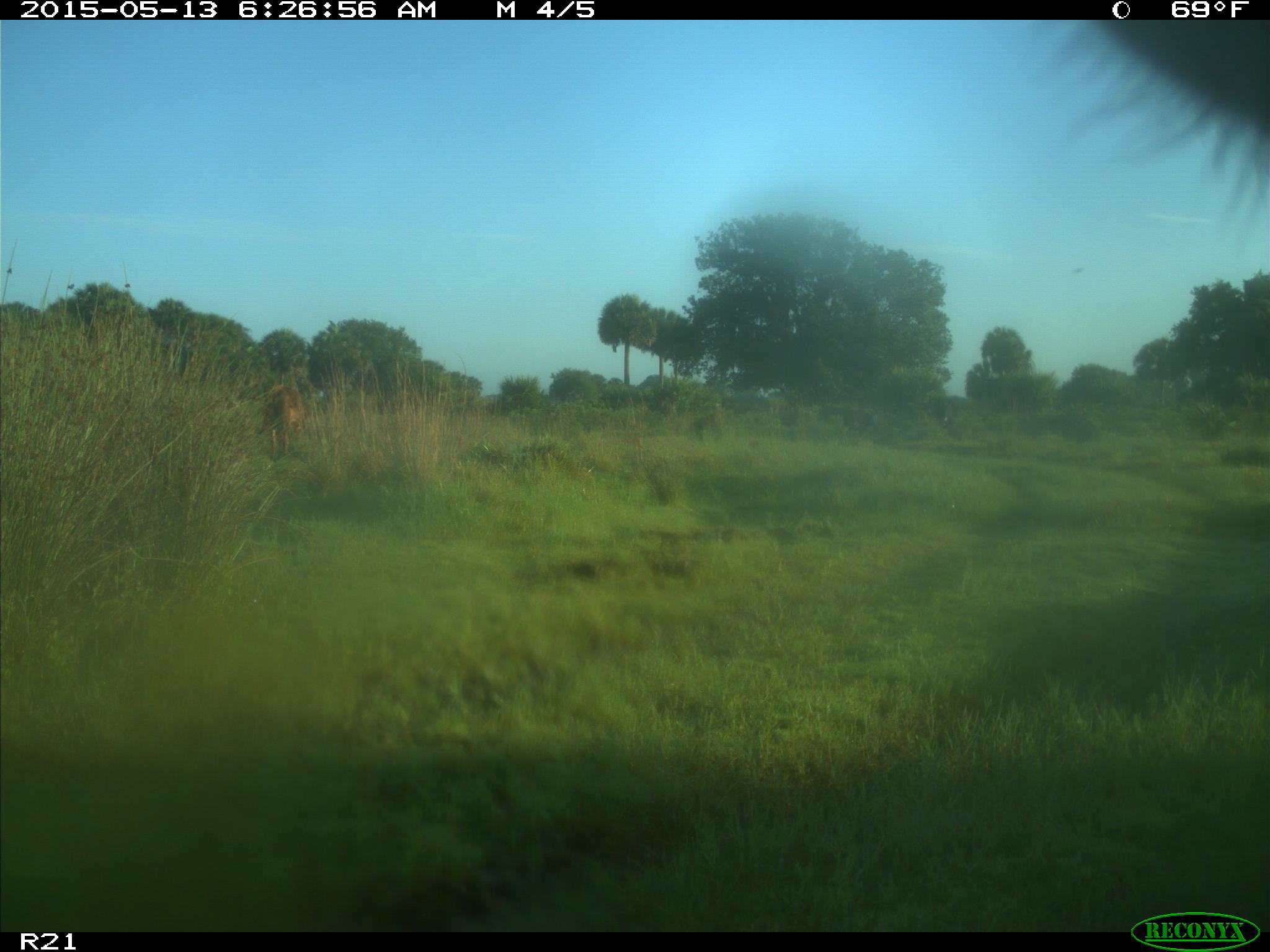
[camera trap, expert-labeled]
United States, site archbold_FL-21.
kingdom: Animalia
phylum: Chordata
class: Mammalia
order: Artiodactyla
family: Bovidae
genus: Bos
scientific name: Bos taurus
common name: domestic cow